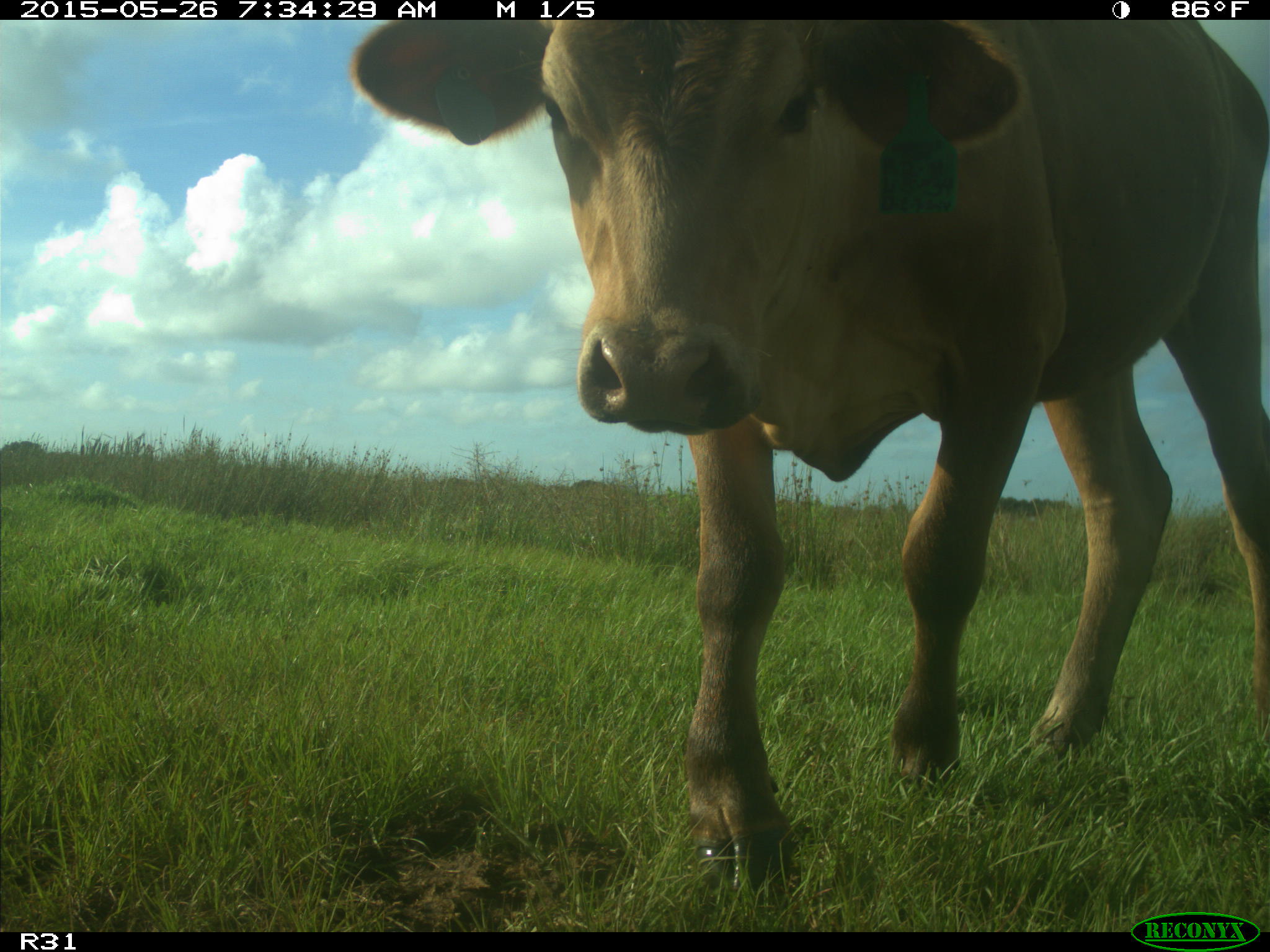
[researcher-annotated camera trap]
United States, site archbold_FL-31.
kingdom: Animalia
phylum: Chordata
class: Mammalia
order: Artiodactyla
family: Bovidae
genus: Bos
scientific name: Bos taurus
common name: domestic cow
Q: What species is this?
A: Bos taurus (domestic cow).